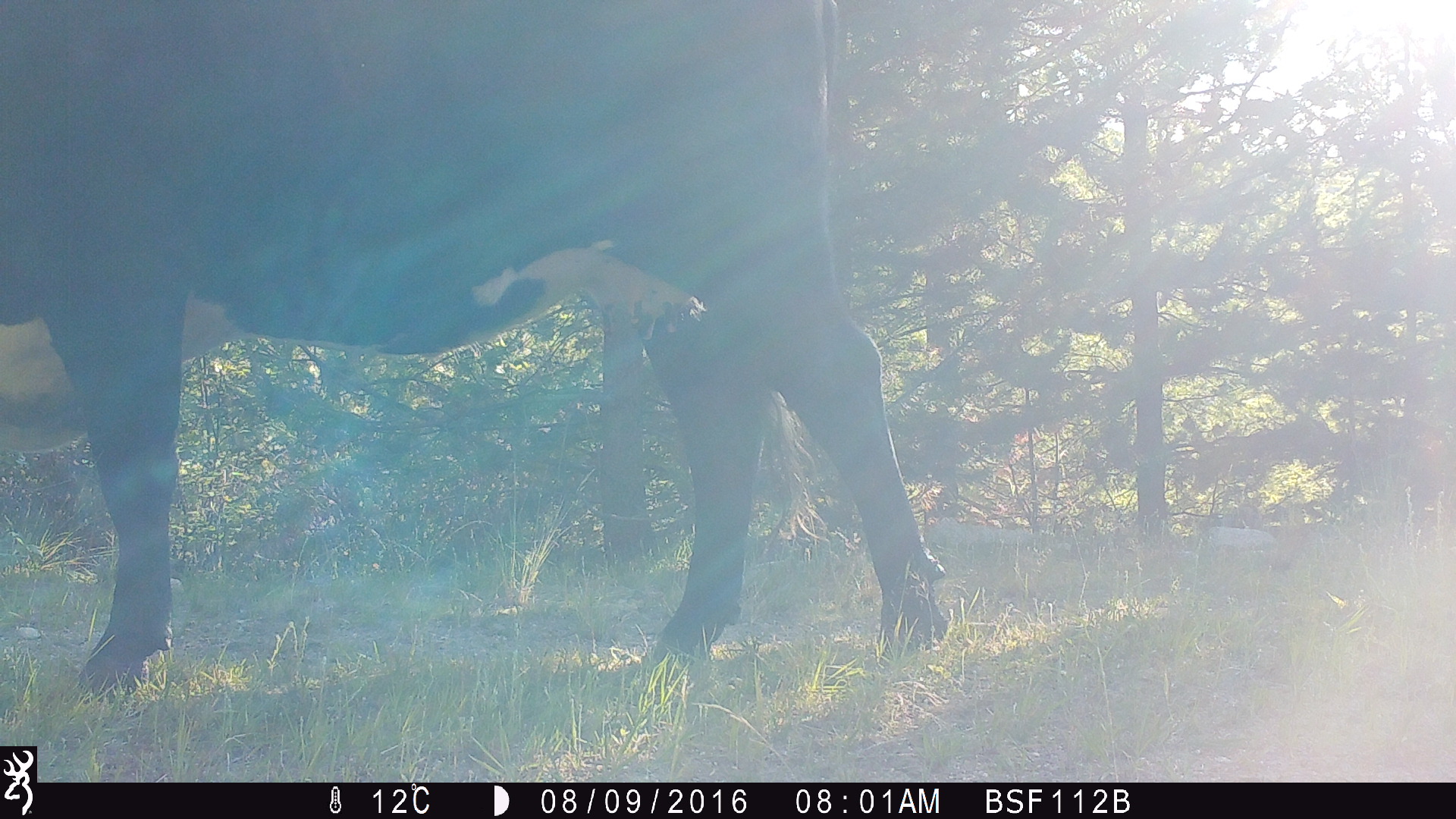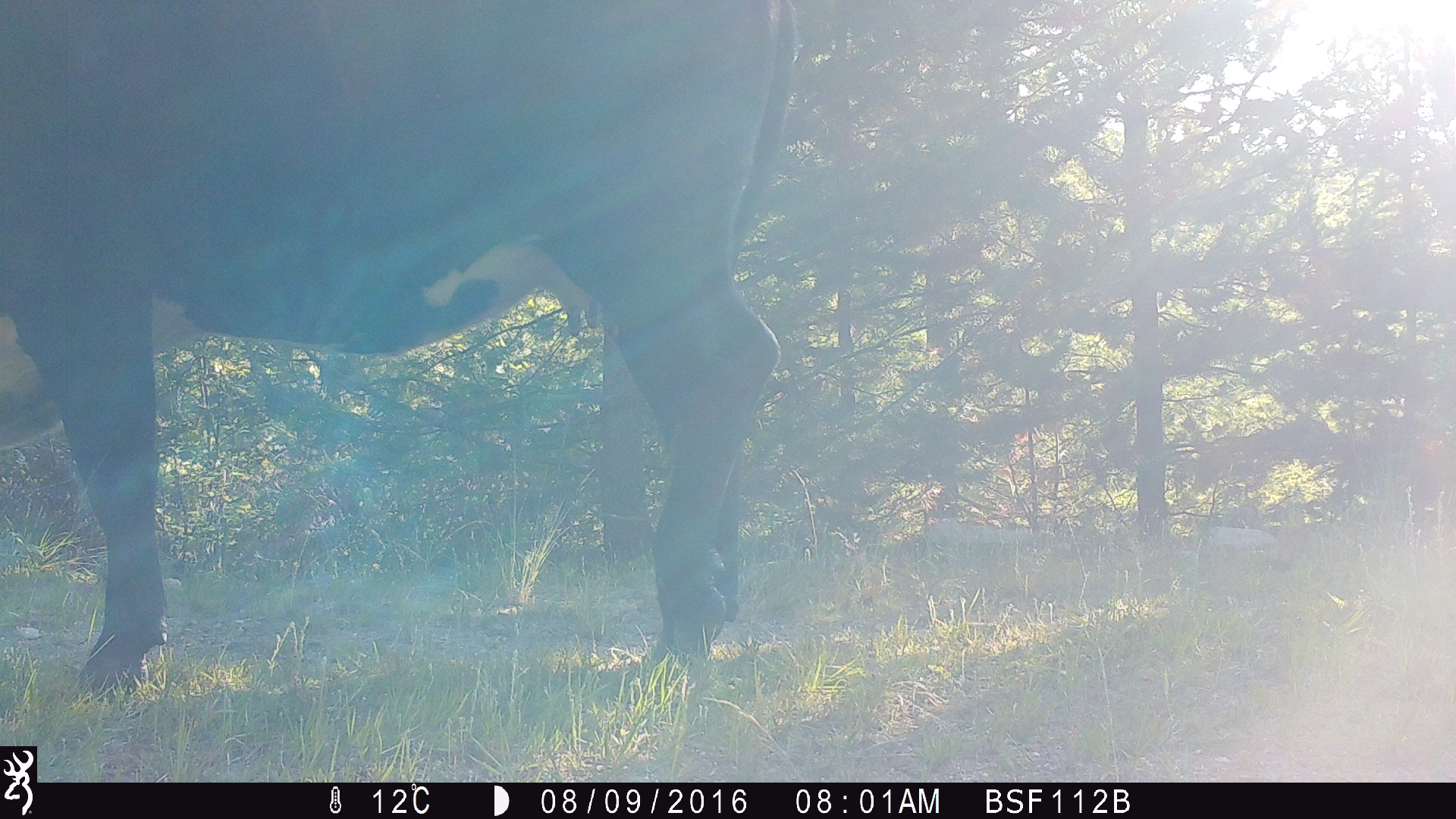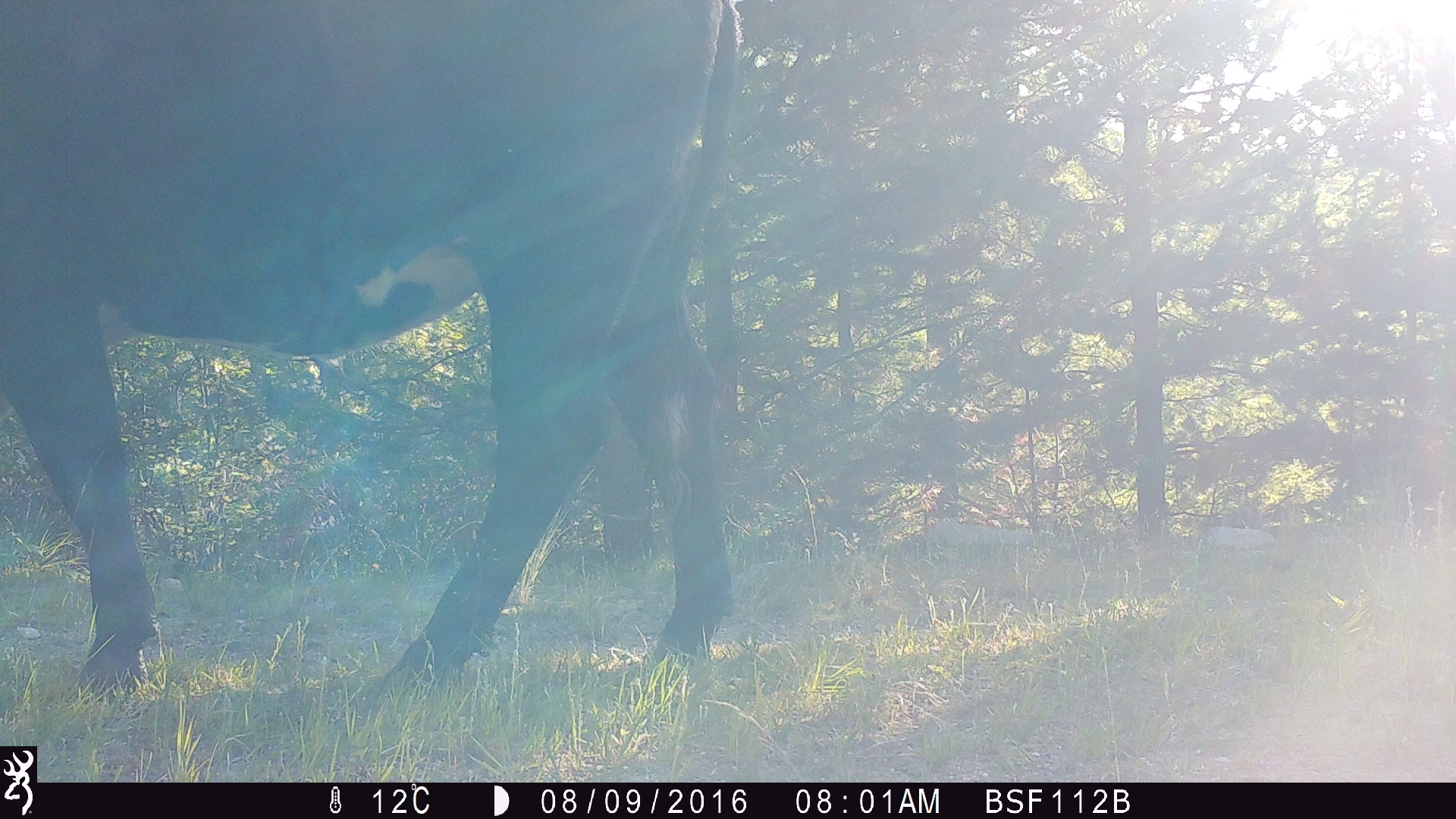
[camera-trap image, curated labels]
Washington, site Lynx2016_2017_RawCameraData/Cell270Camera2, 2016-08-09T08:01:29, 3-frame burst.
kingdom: Animalia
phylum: Chordata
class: Mammalia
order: Artiodactyla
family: Bovidae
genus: Bos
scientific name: Bos taurus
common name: domestic cattle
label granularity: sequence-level